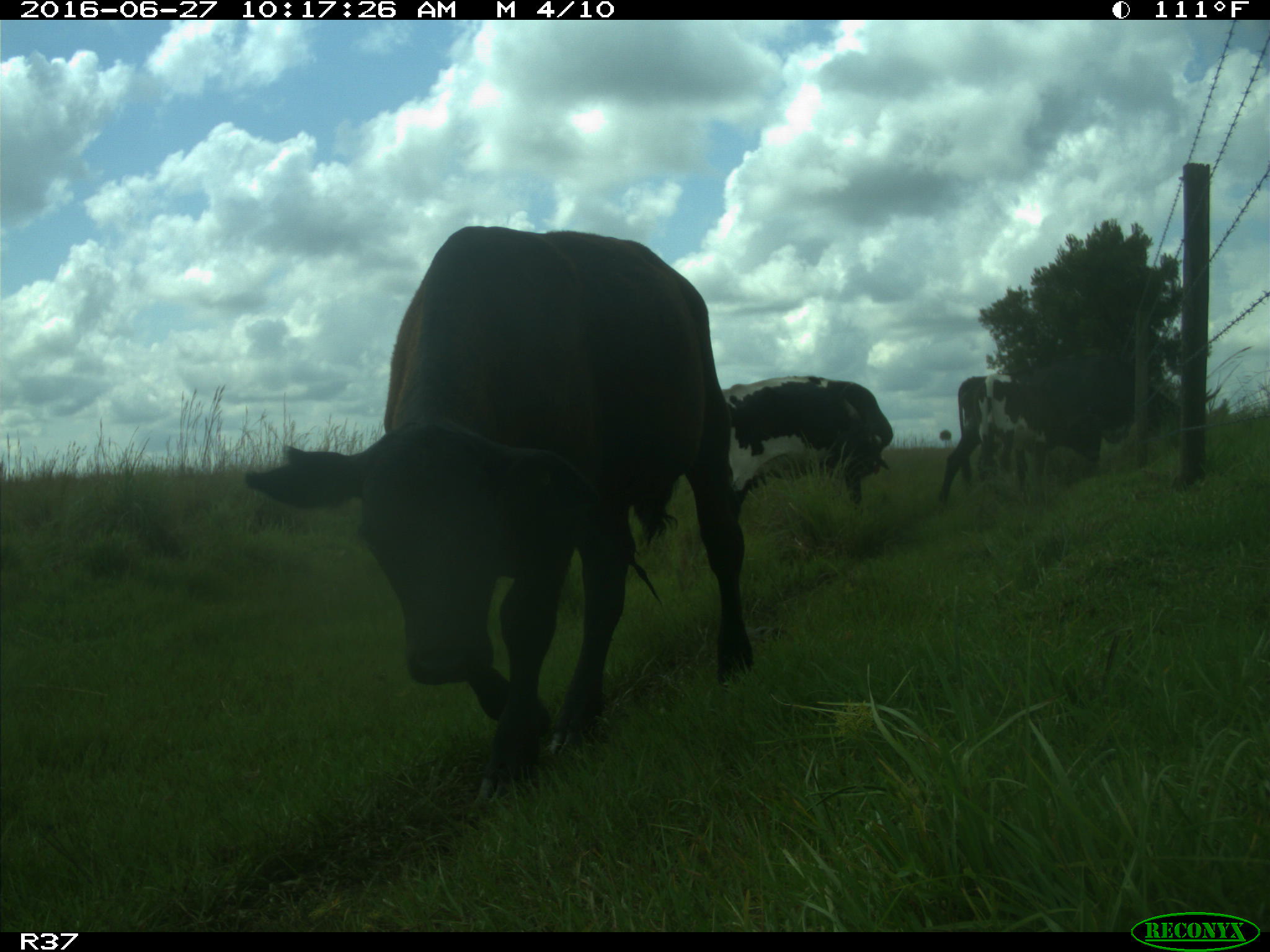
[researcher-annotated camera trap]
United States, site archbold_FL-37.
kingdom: Animalia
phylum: Chordata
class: Mammalia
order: Artiodactyla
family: Bovidae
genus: Bos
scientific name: Bos taurus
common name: domestic cow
Bos taurus (domestic cow).